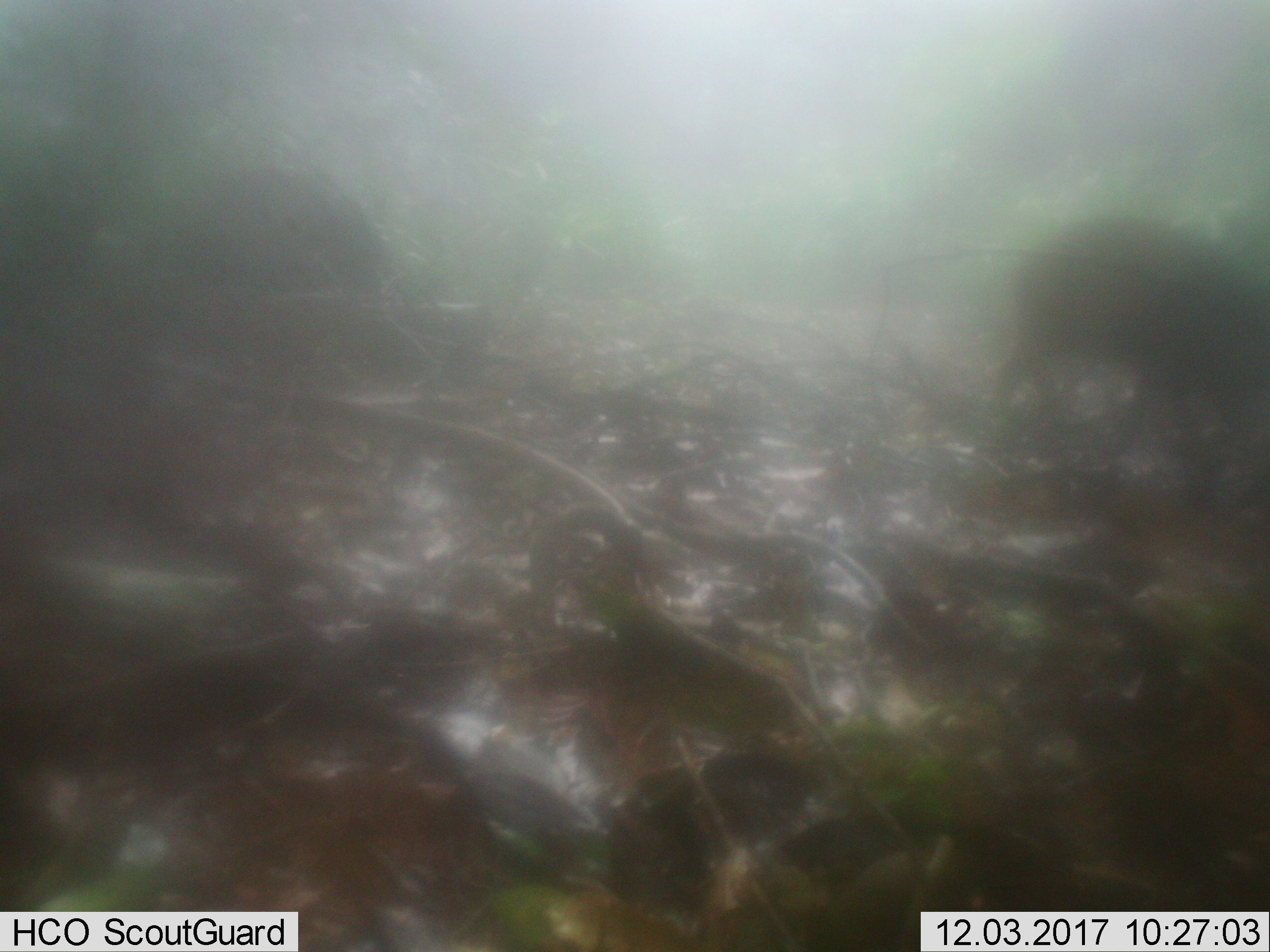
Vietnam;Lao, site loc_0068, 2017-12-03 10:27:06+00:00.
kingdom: Animalia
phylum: Chordata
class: Mammalia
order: Artiodactyla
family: Suidae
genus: Sus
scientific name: Sus scrofa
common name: eurasian wild pig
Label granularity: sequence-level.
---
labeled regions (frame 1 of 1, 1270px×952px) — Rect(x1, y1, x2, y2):
eurasian wild pig: Rect(984, 209, 1270, 466)